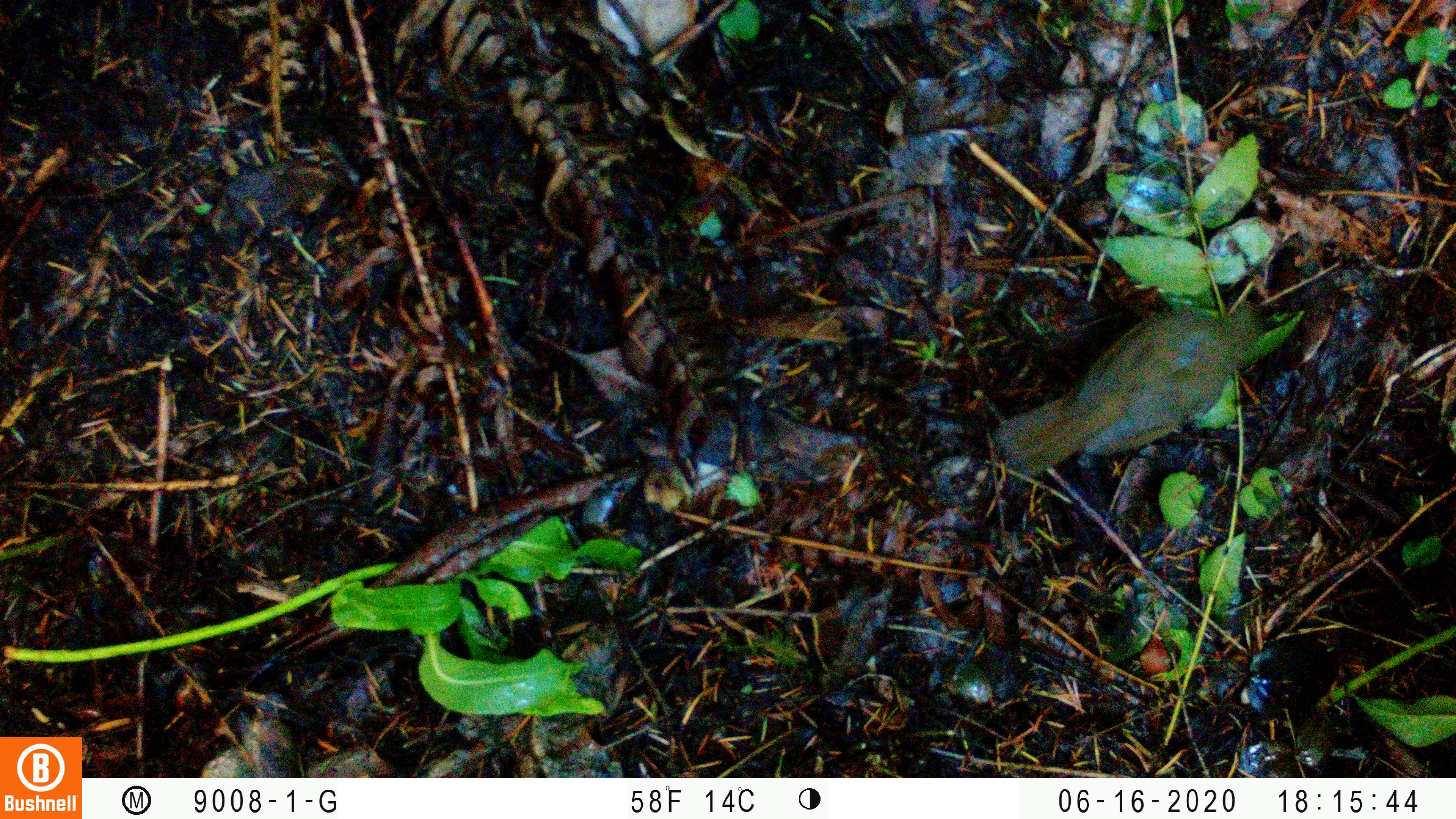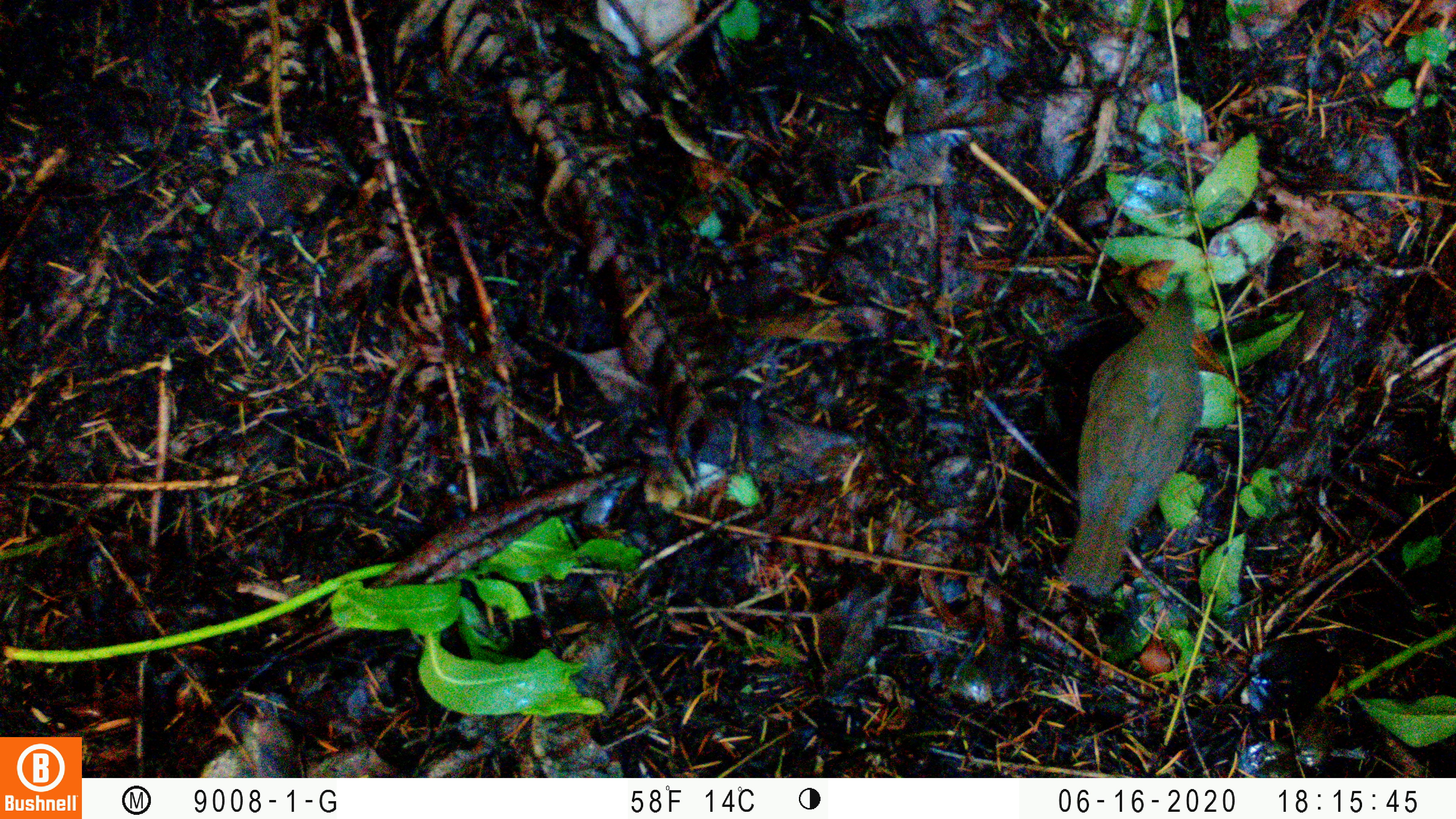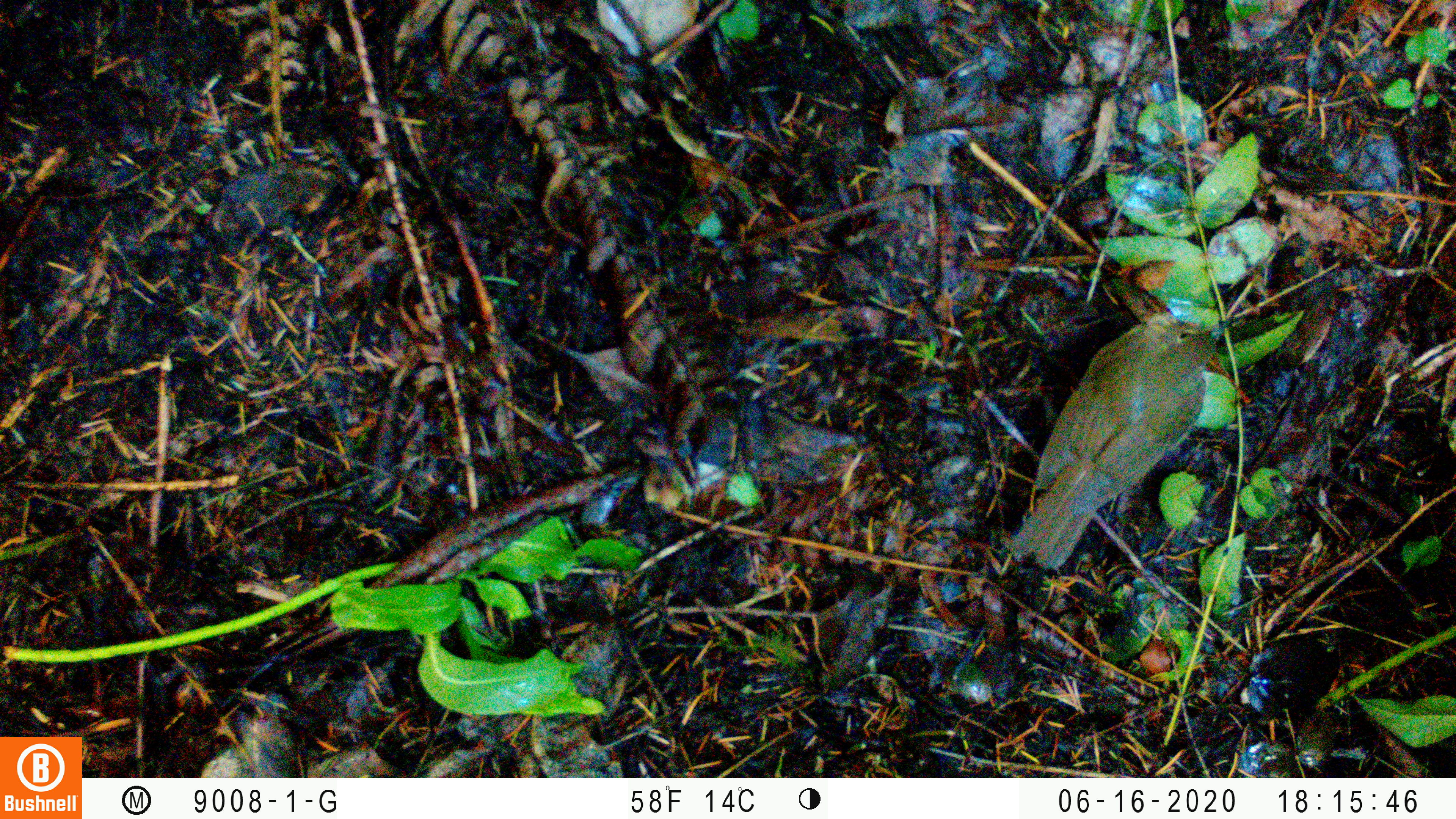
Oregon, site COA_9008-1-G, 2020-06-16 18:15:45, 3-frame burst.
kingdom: Animalia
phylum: Chordata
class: Aves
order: Passeriformes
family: Turdidae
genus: Catharus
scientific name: Catharus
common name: brown thrushes and nightingale-thrushes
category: catharus species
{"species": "catharus species (brown thrushes and nightingale-thrushes) (Catharus)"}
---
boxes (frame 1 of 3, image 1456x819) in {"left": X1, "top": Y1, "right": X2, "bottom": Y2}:
catharus species: {"left": 987, "top": 303, "right": 1268, "bottom": 485}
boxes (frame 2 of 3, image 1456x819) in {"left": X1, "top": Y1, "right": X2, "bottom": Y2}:
catharus species: {"left": 1048, "top": 273, "right": 1209, "bottom": 589}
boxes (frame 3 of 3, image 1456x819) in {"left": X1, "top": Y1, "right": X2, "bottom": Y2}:
catharus species: {"left": 1000, "top": 306, "right": 1232, "bottom": 578}